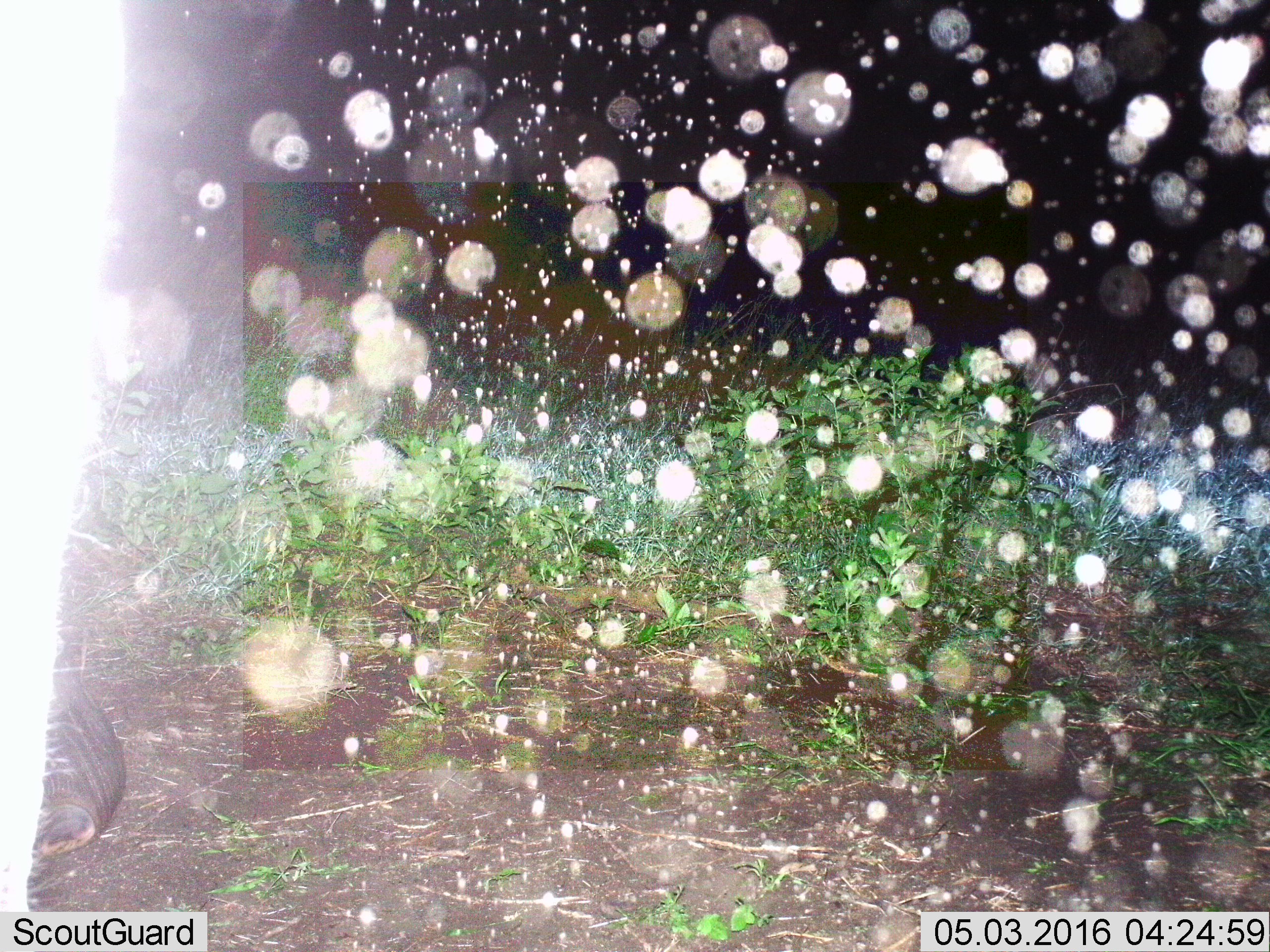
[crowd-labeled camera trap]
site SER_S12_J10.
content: unidentified animal